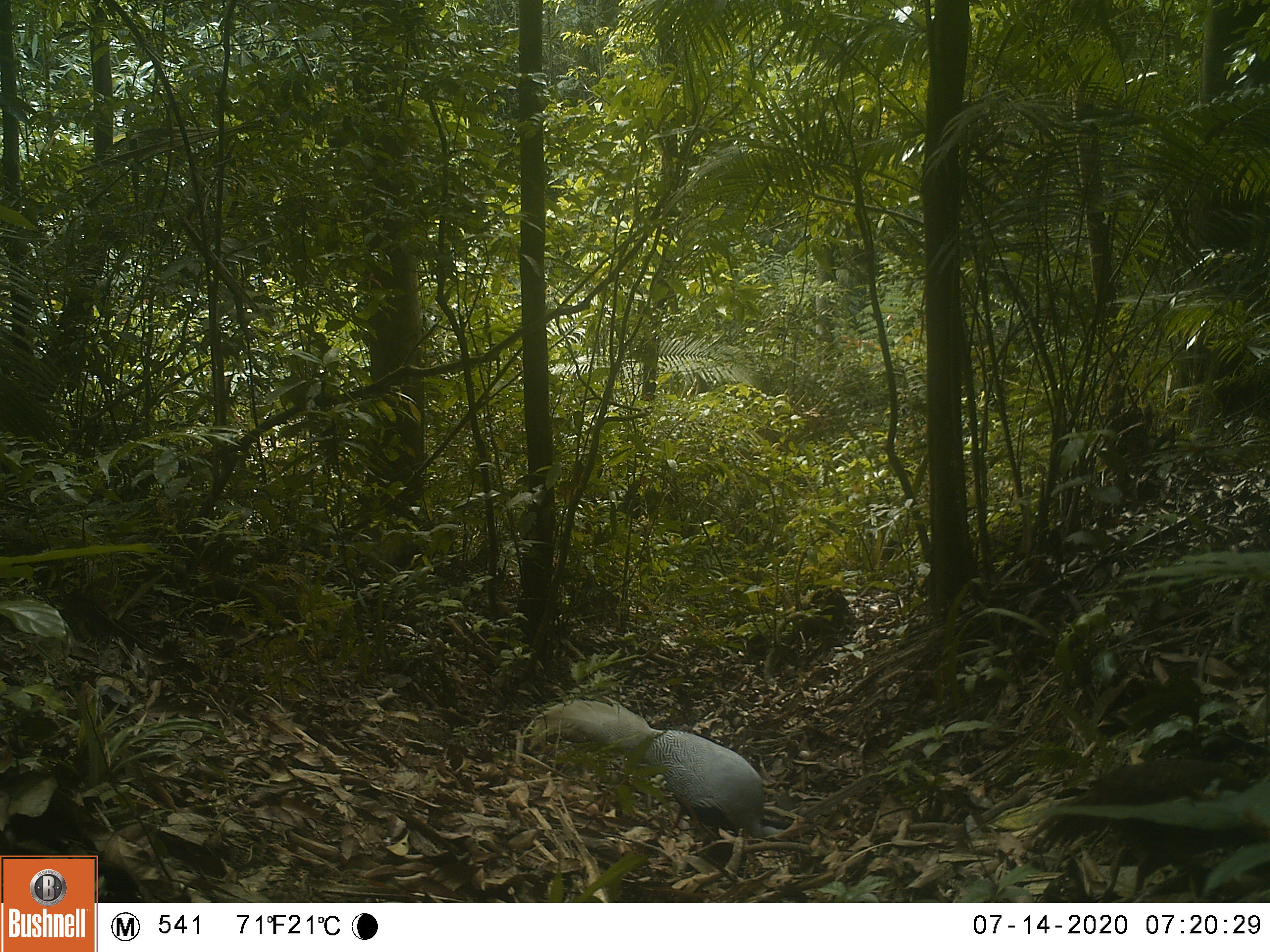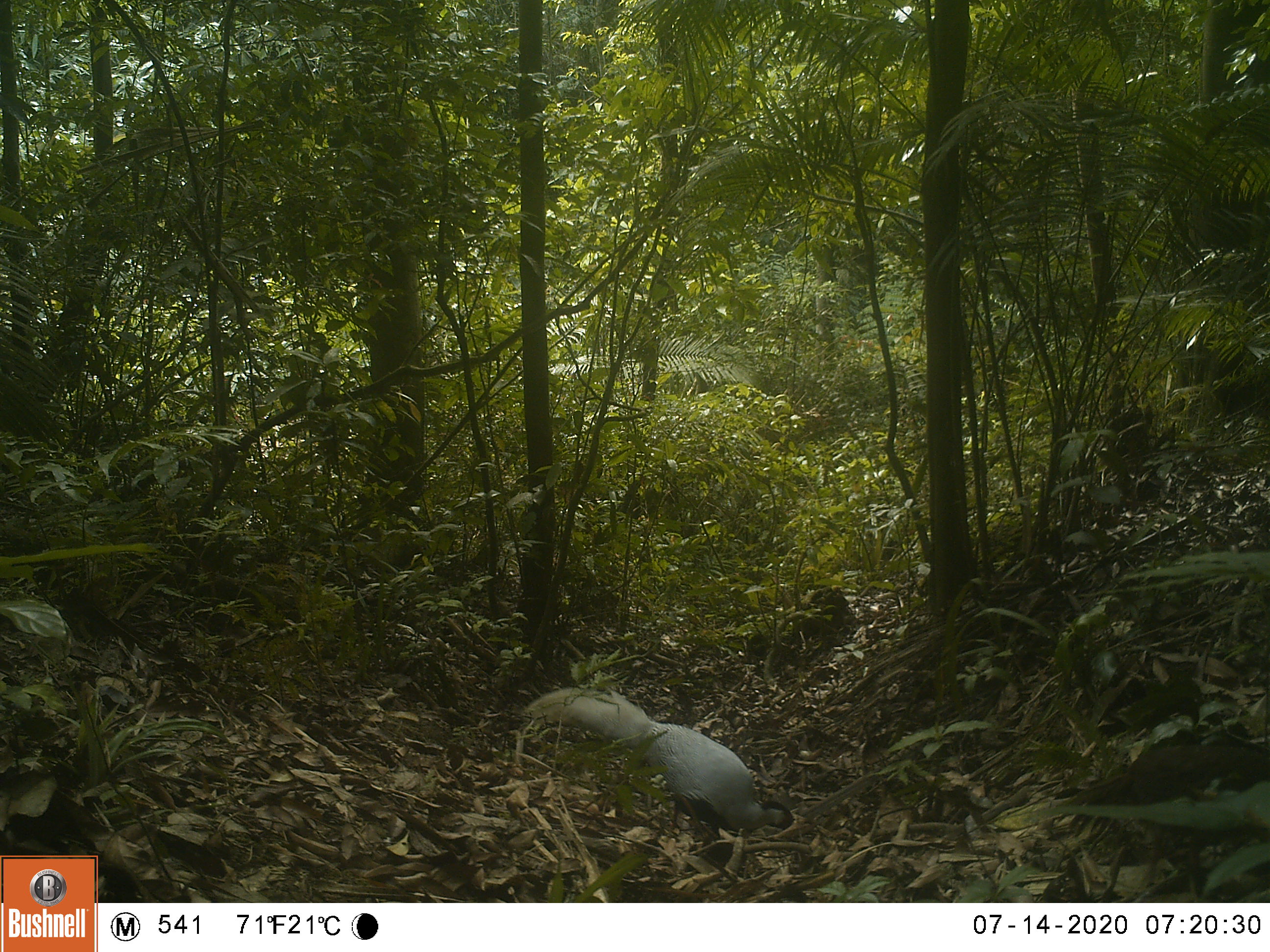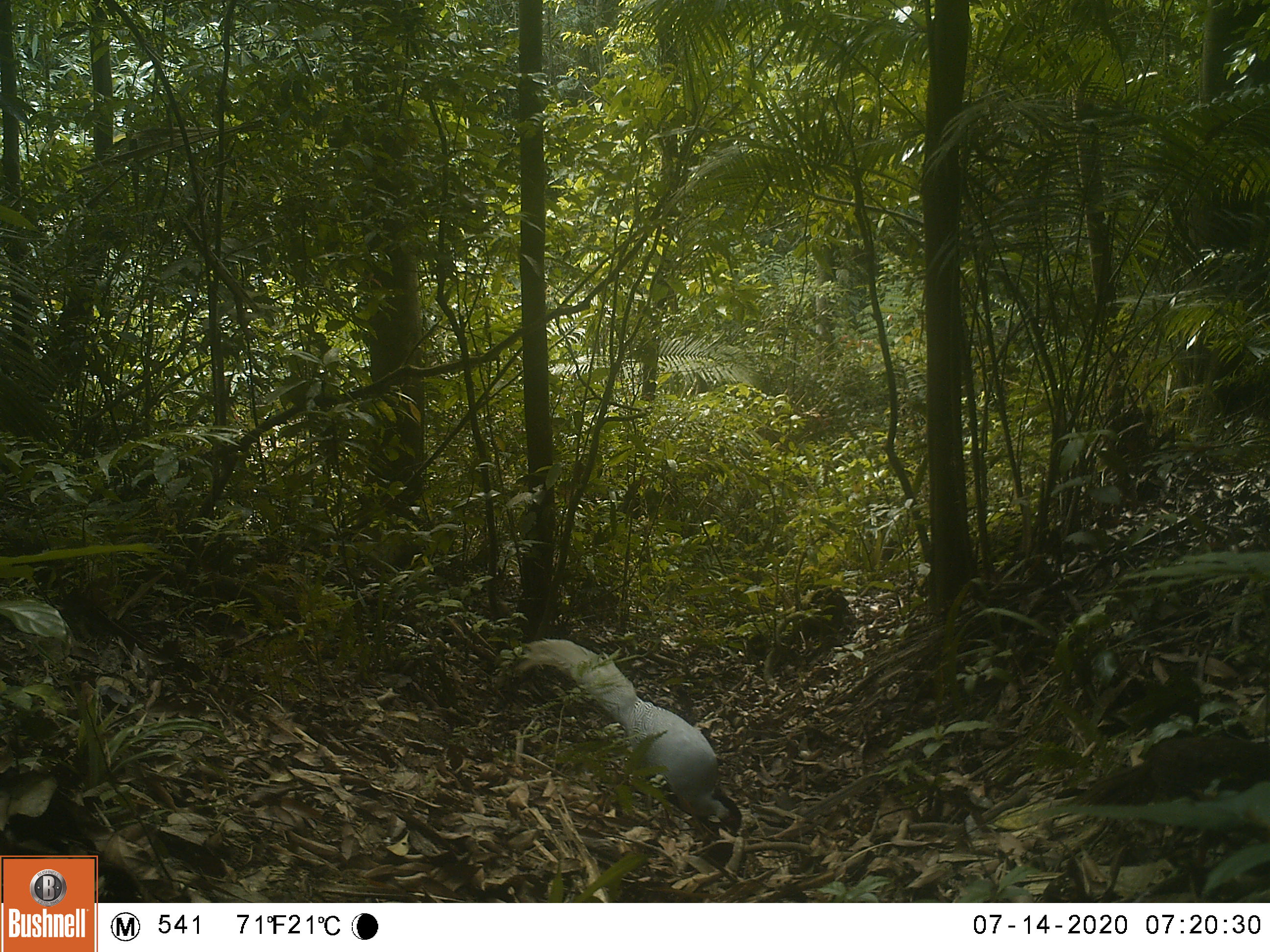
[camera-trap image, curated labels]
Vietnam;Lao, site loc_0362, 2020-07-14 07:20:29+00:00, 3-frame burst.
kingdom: Animalia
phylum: Chordata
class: Aves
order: Galliformes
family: Phasianidae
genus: Lophura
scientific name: Lophura nycthemera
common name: silver pheasant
Silver pheasant (Lophura nycthemera). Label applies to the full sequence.